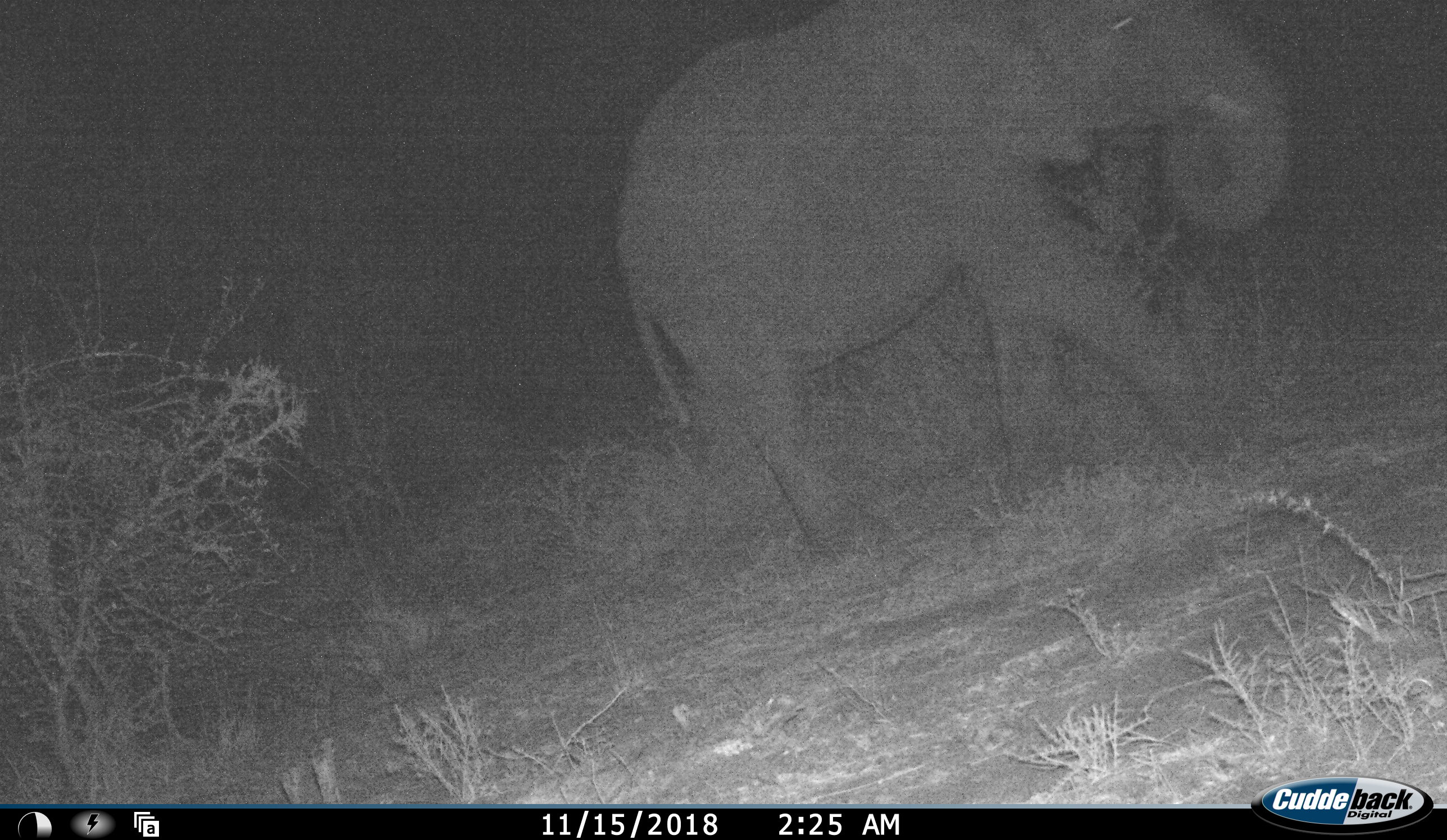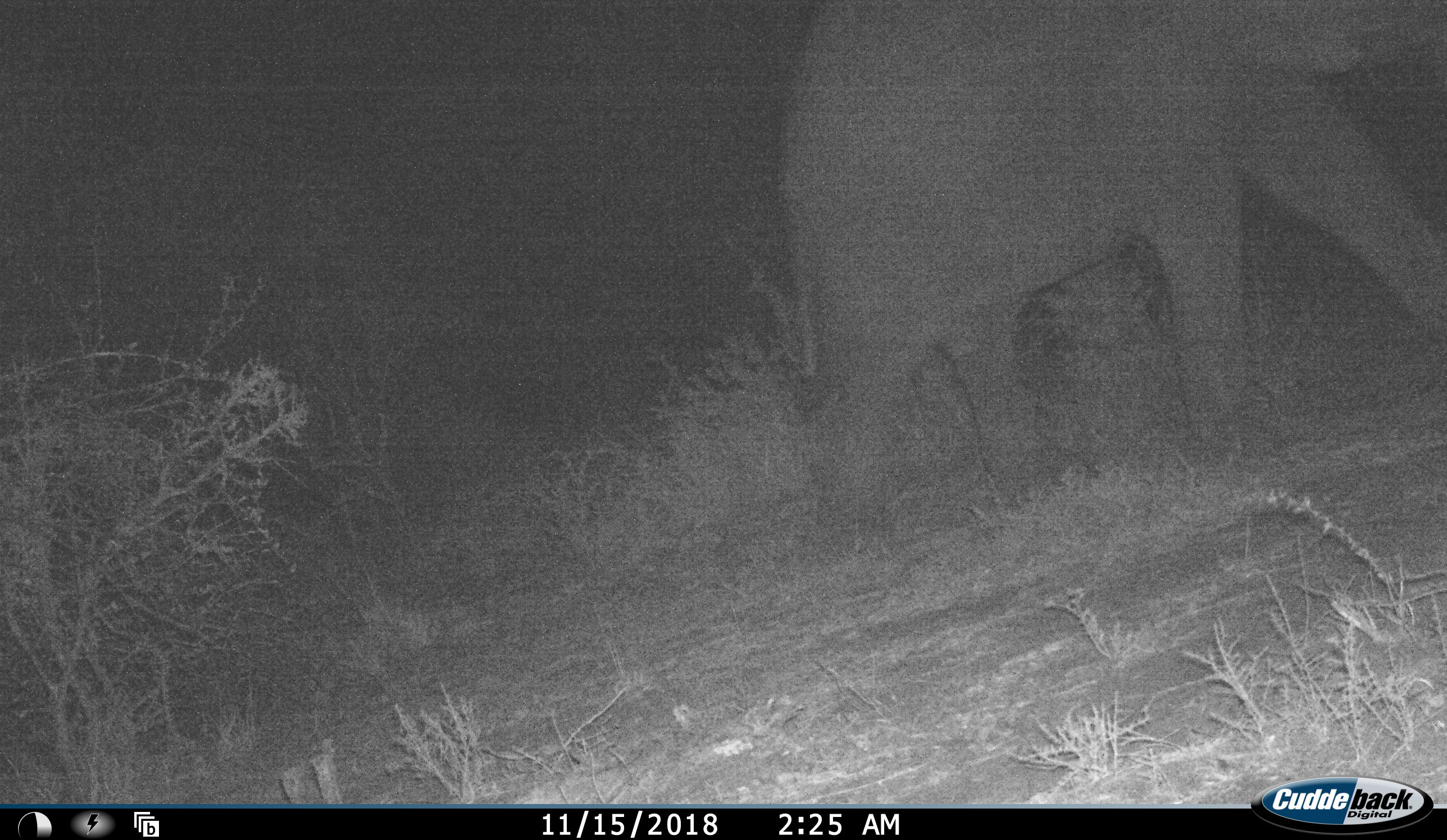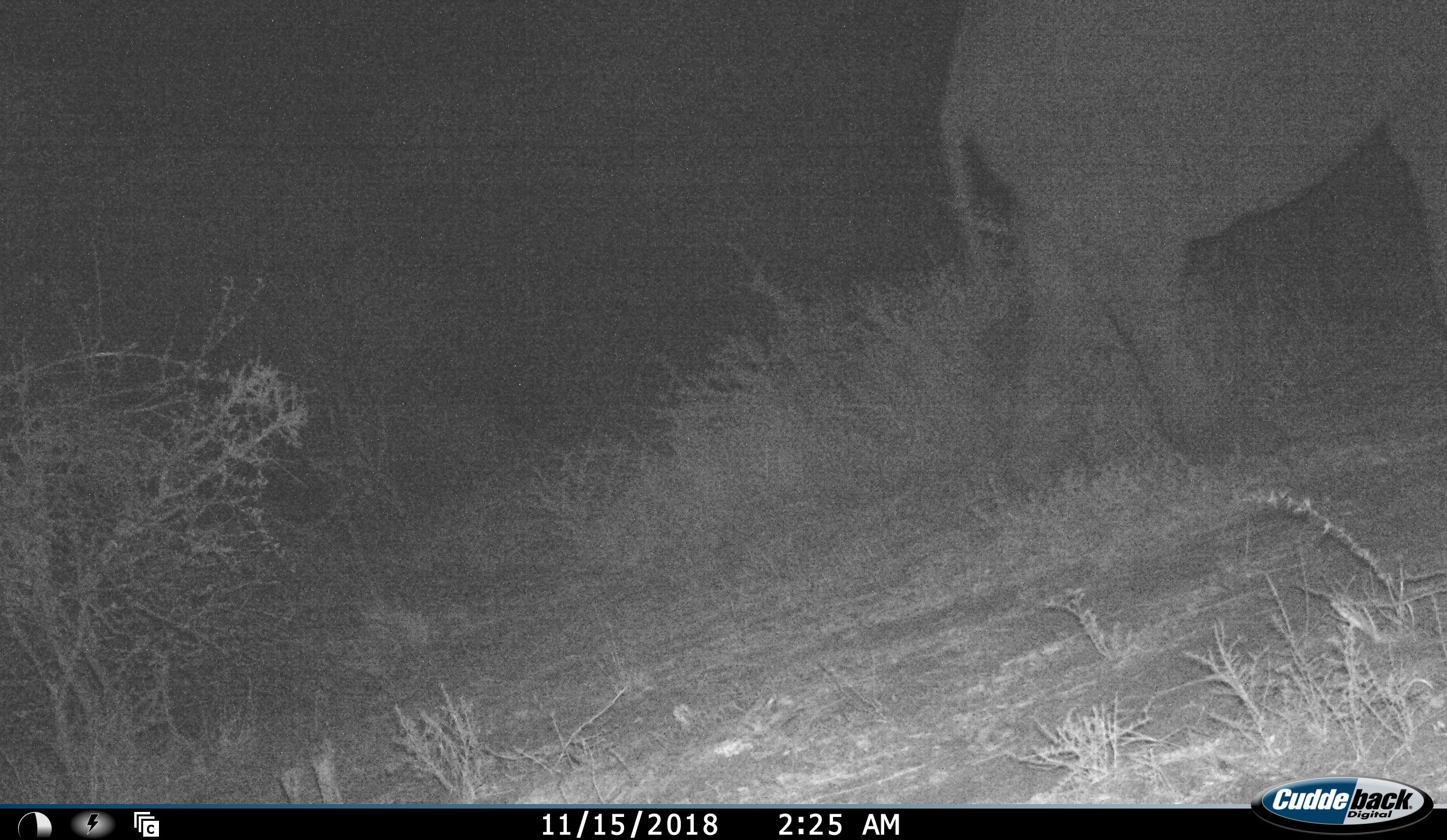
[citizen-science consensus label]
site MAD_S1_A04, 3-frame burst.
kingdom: Animalia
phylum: Chordata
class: Mammalia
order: Proboscidea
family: Elephantidae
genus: Loxodonta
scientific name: Loxodonta africana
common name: african bush elephant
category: elephant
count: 1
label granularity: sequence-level